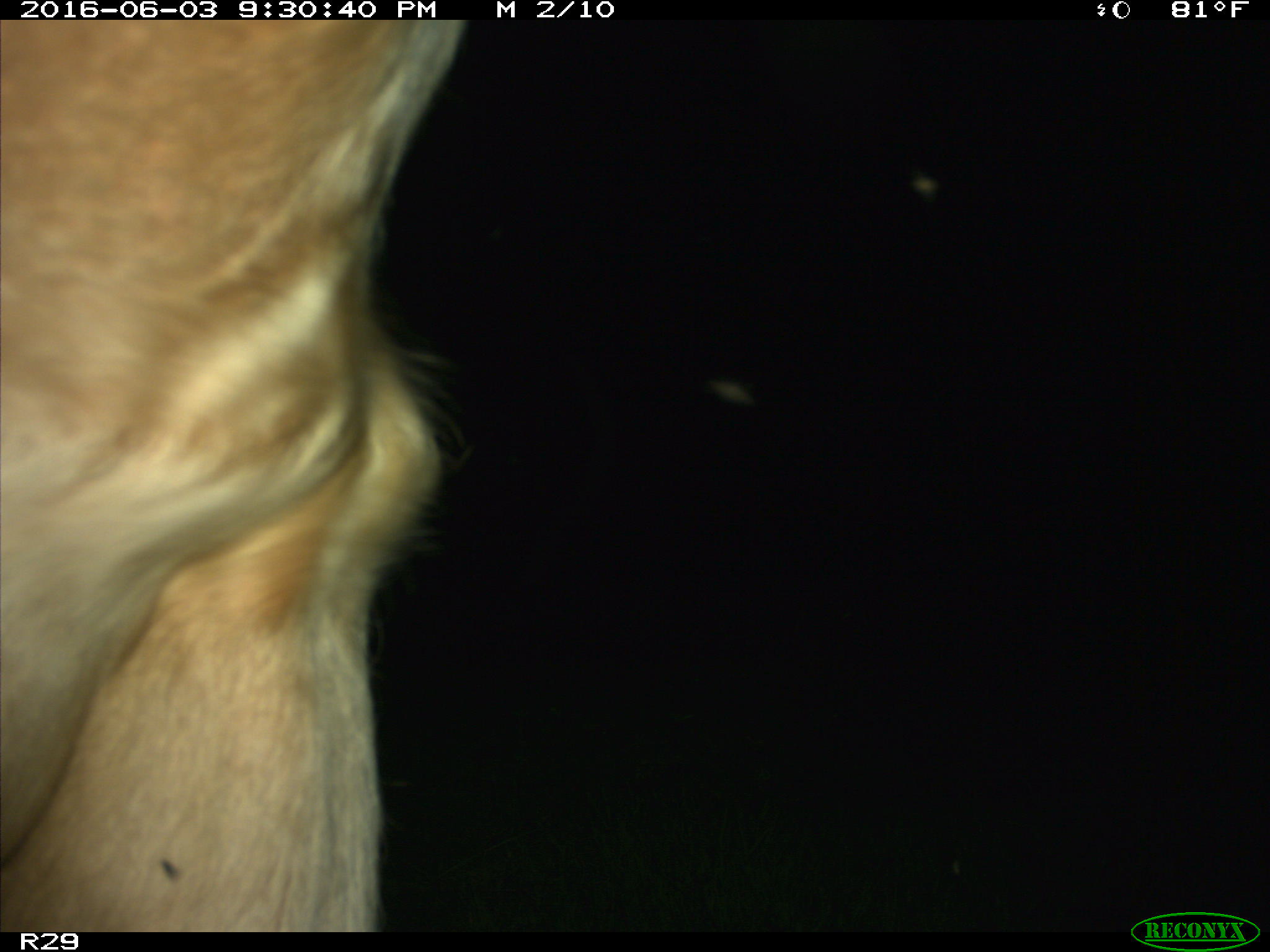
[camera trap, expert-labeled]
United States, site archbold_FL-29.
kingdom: Animalia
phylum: Chordata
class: Mammalia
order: Artiodactyla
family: Bovidae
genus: Bos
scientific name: Bos taurus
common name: domestic cow